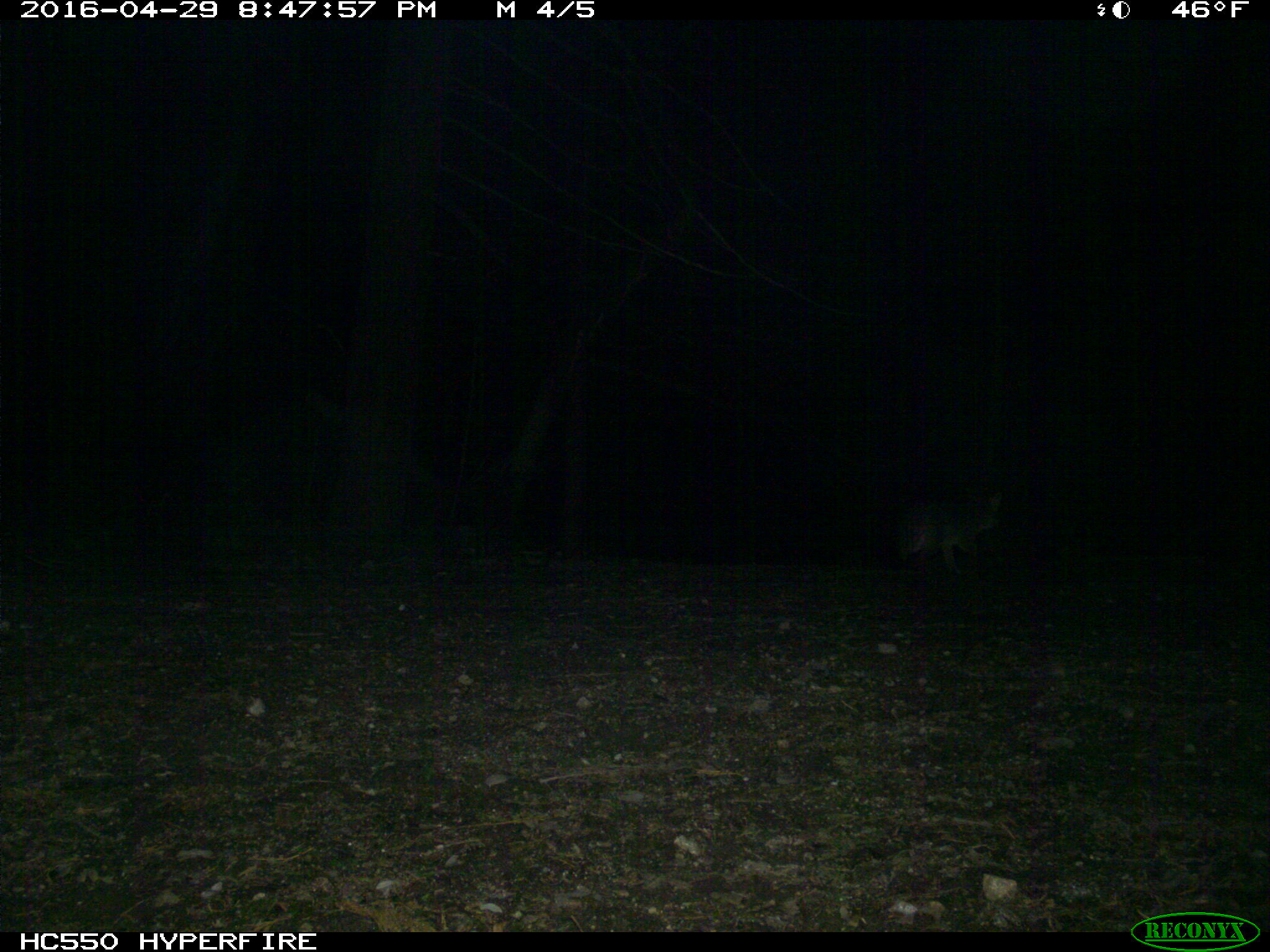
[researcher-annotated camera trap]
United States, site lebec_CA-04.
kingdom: Animalia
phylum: Chordata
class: Mammalia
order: Carnivora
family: Canidae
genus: Urocyon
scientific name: Urocyon cinereoargenteus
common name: gray fox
Urocyon cinereoargenteus (gray fox).